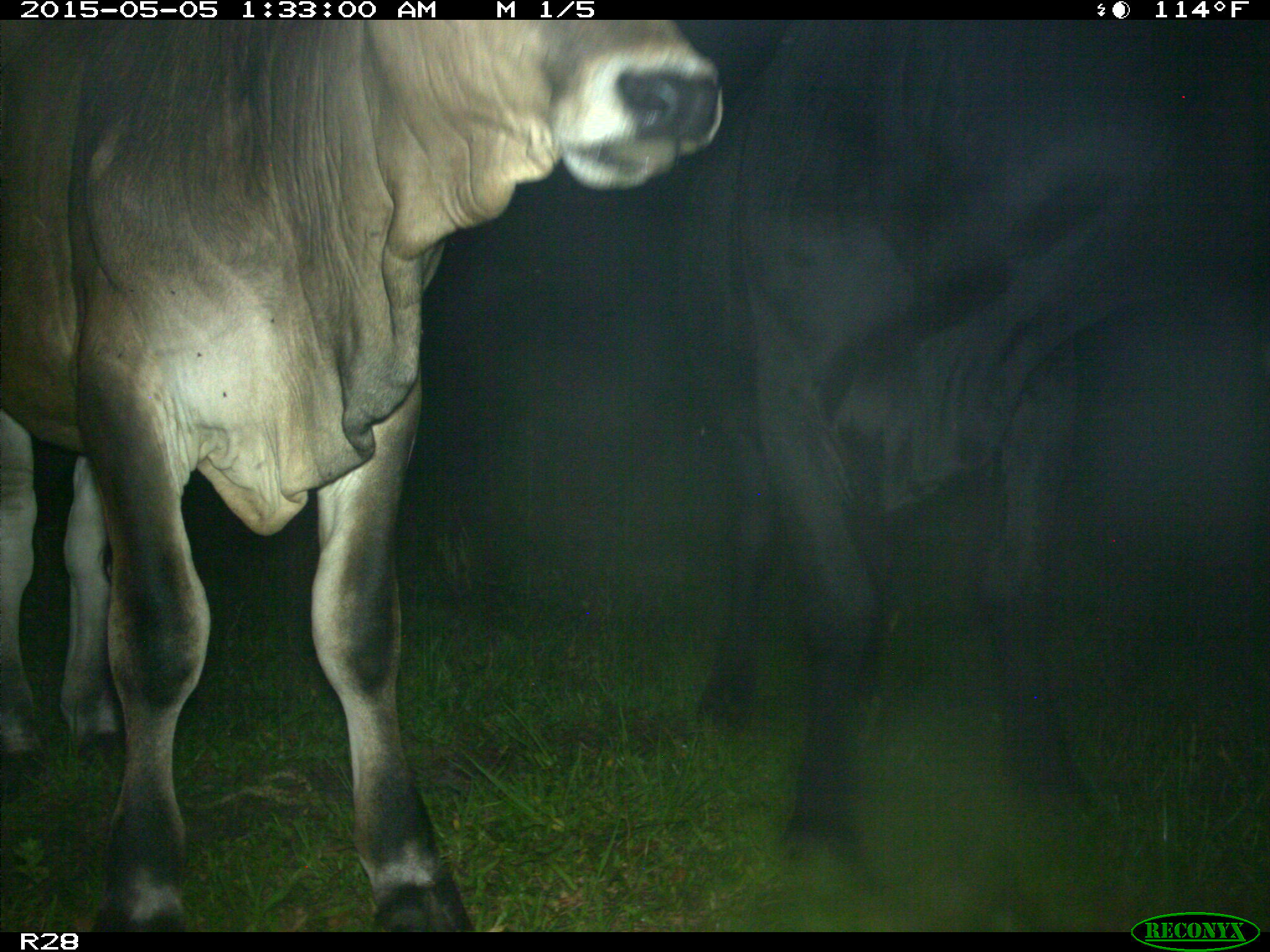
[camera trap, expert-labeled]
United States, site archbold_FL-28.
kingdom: Animalia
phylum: Chordata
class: Mammalia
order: Artiodactyla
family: Bovidae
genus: Bos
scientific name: Bos taurus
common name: domestic cow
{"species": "Bos taurus (domestic cow)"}